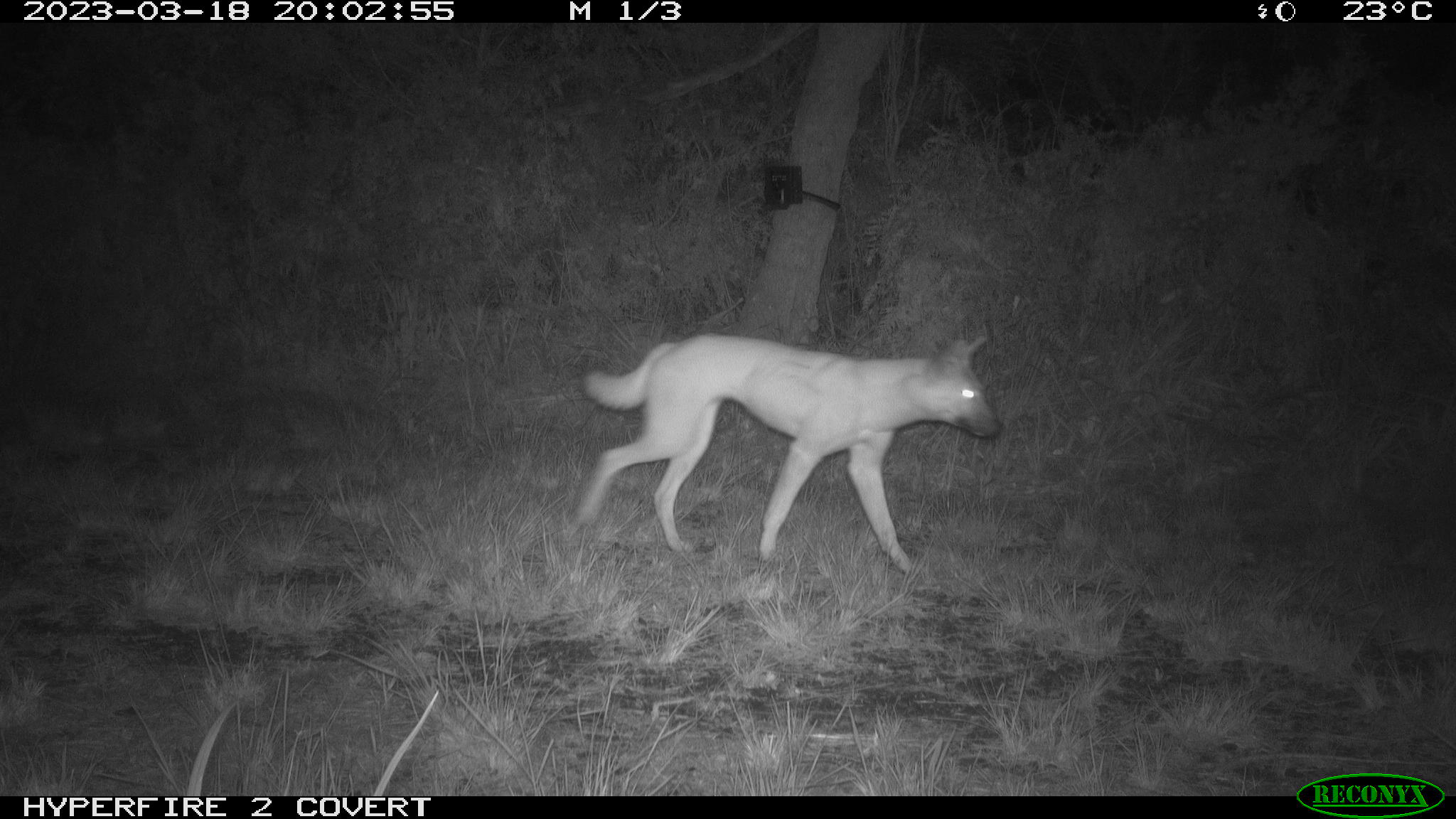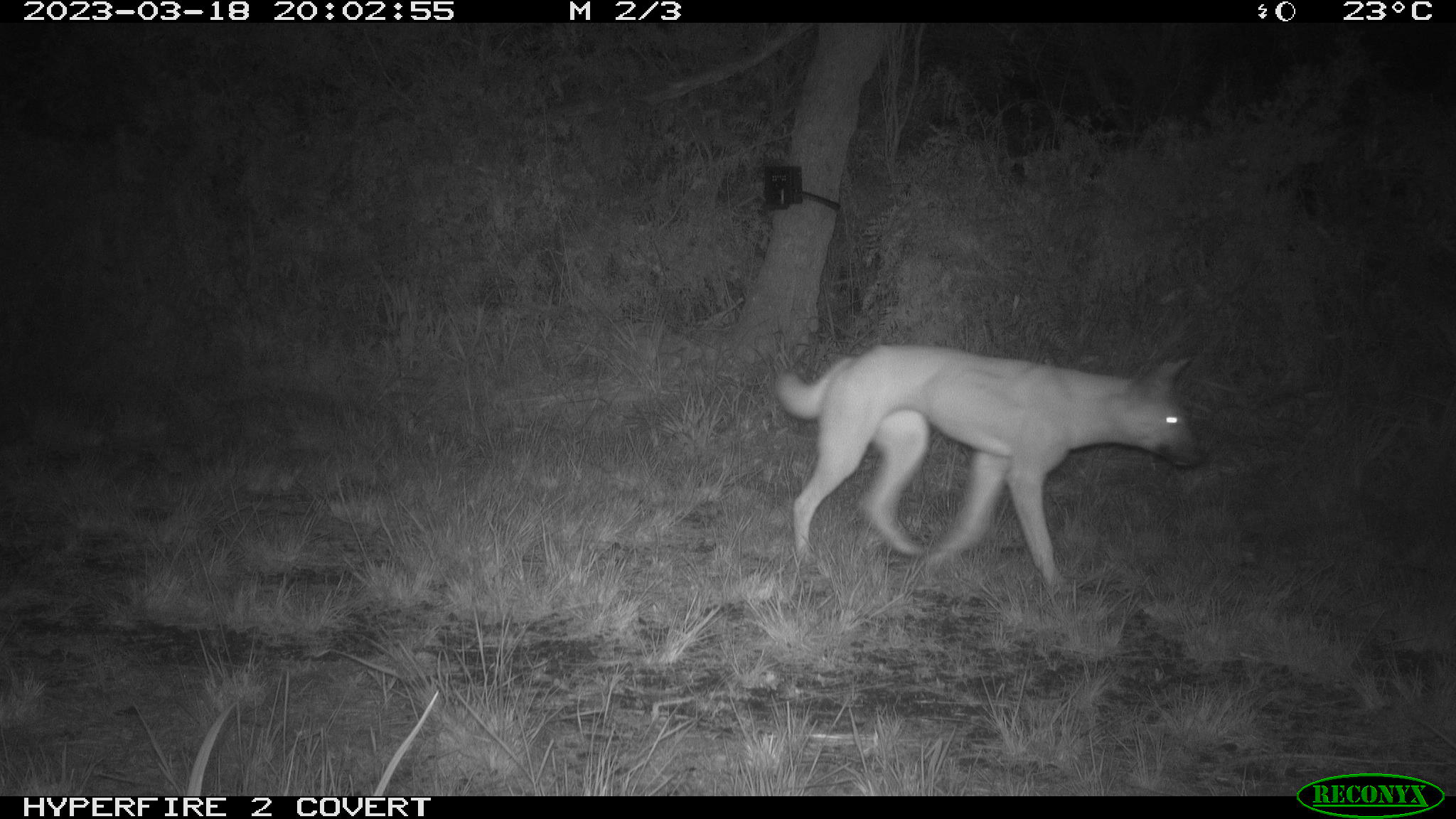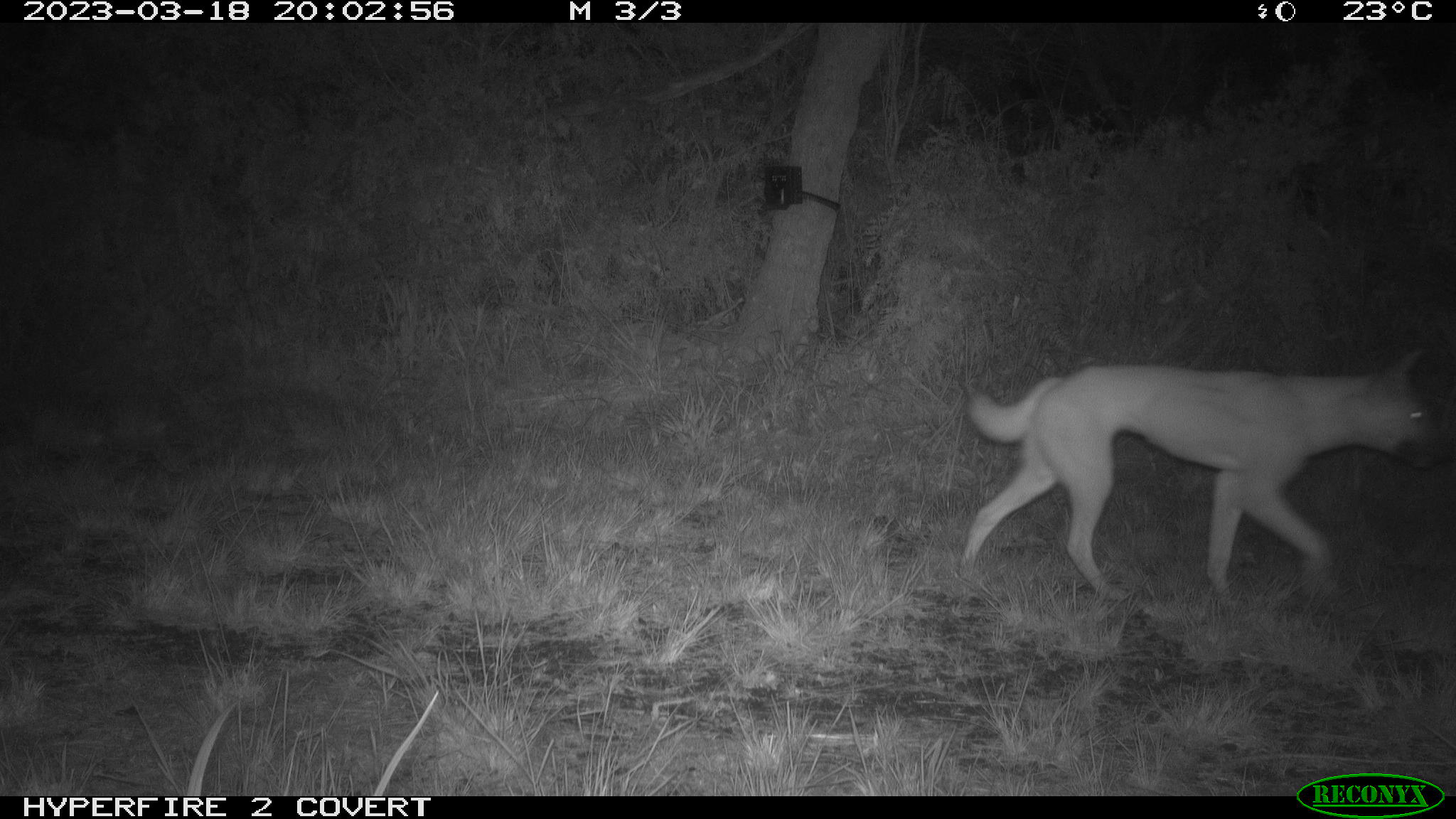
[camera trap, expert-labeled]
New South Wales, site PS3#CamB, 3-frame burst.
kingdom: Animalia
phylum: Chordata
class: Mammalia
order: Carnivora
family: Canidae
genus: Canis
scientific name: Canis familiaris dingo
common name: dingo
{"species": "dingo (Canis familiaris dingo)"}